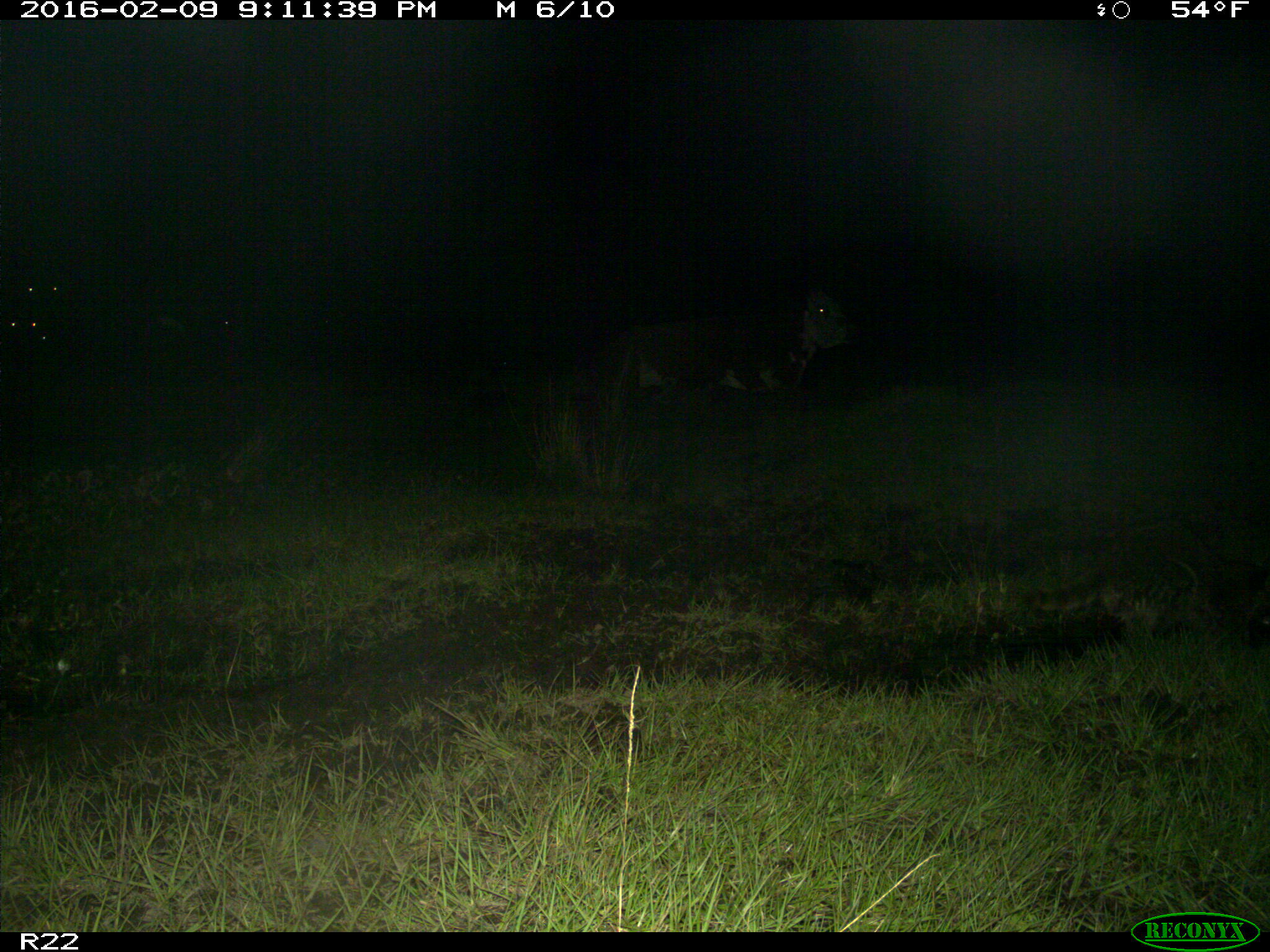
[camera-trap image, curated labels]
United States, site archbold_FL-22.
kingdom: Animalia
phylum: Chordata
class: Mammalia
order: Artiodactyla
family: Bovidae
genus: Bos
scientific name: Bos taurus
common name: domestic cow